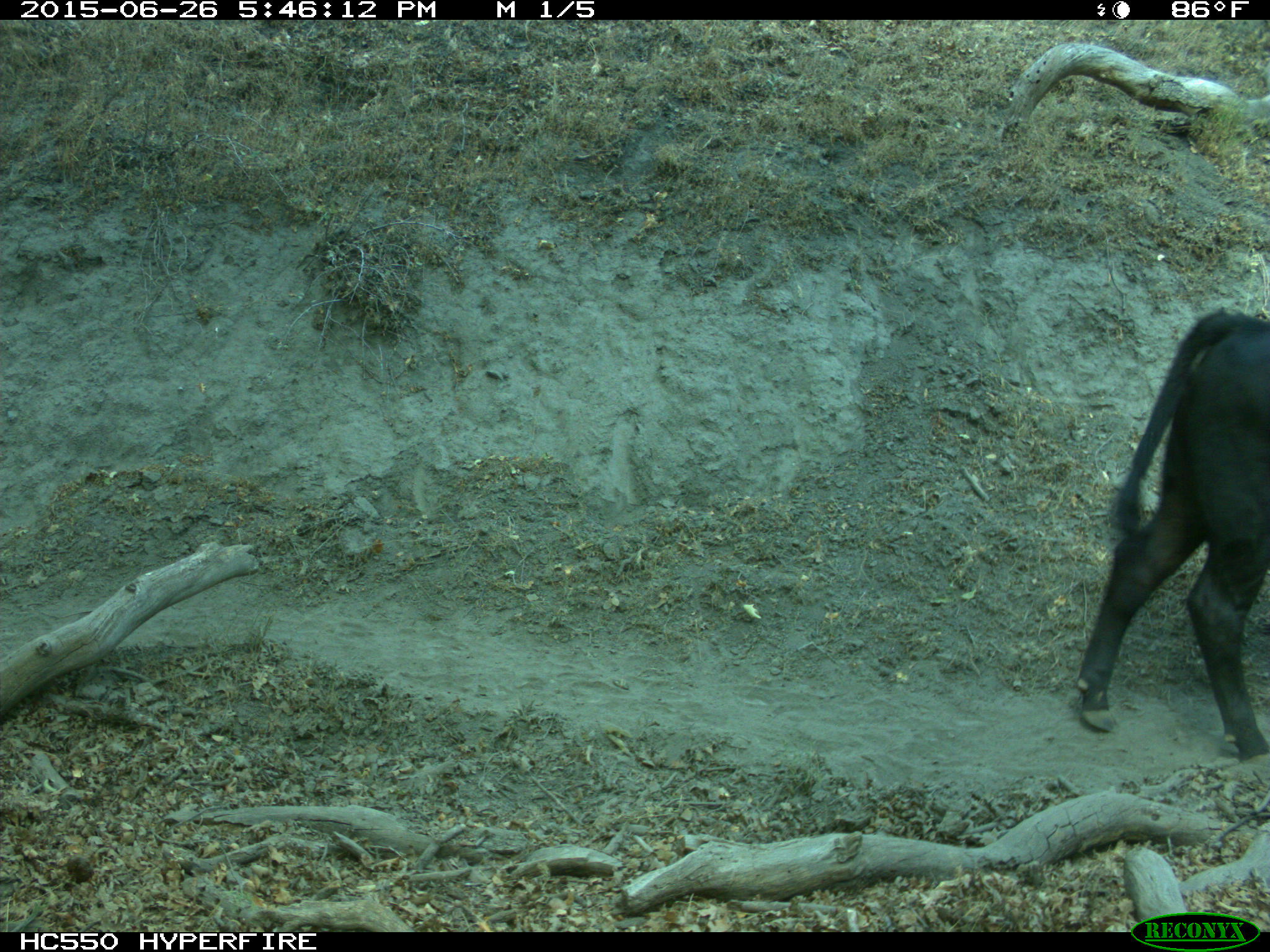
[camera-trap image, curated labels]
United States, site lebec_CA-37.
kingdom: Animalia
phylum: Chordata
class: Mammalia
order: Artiodactyla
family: Bovidae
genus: Bos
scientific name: Bos taurus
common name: domestic cow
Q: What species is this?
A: Bos taurus (domestic cow).